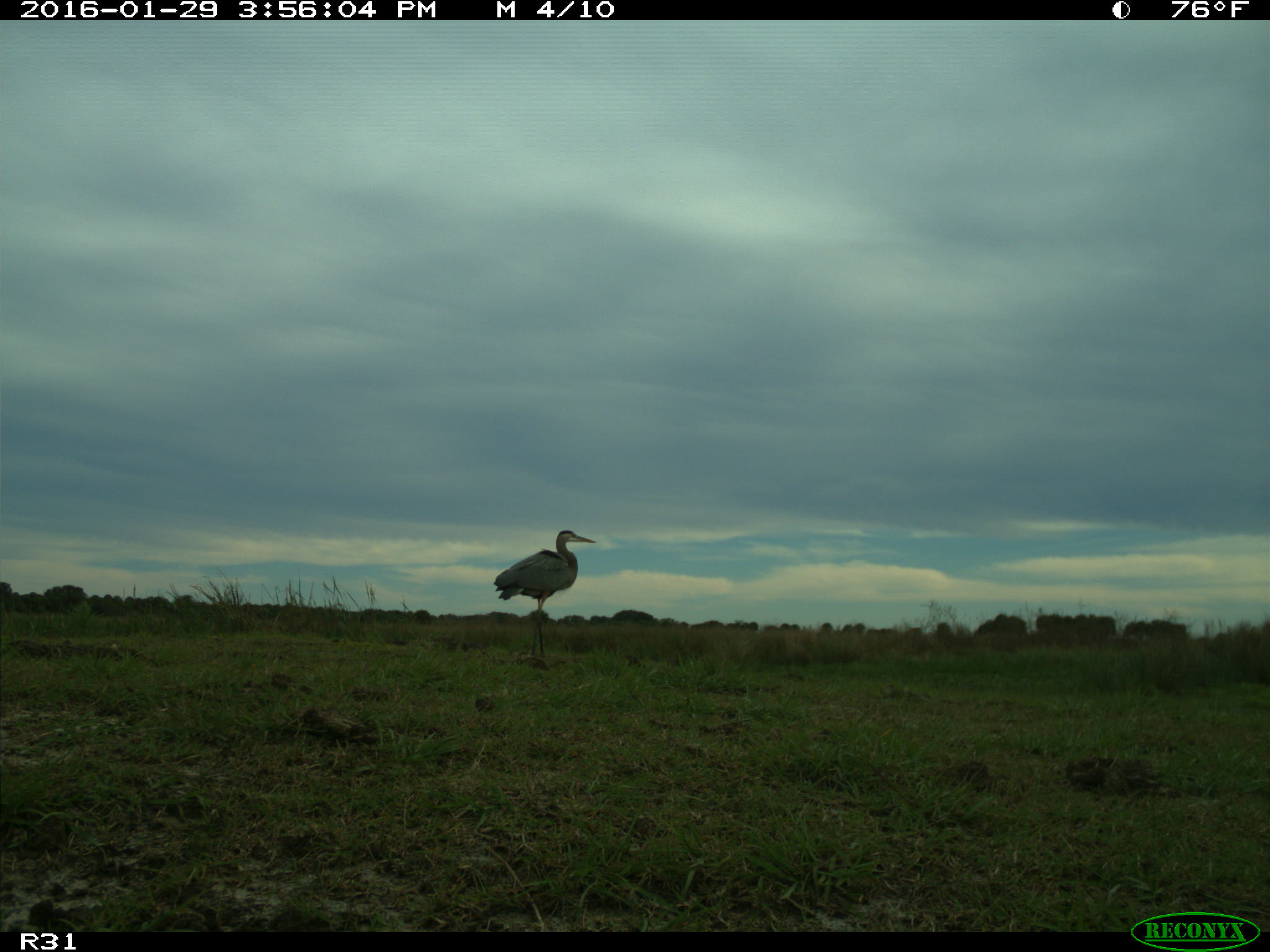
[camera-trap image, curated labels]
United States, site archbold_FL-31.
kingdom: Animalia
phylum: Chordata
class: Aves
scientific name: Aves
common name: birds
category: unidentified bird